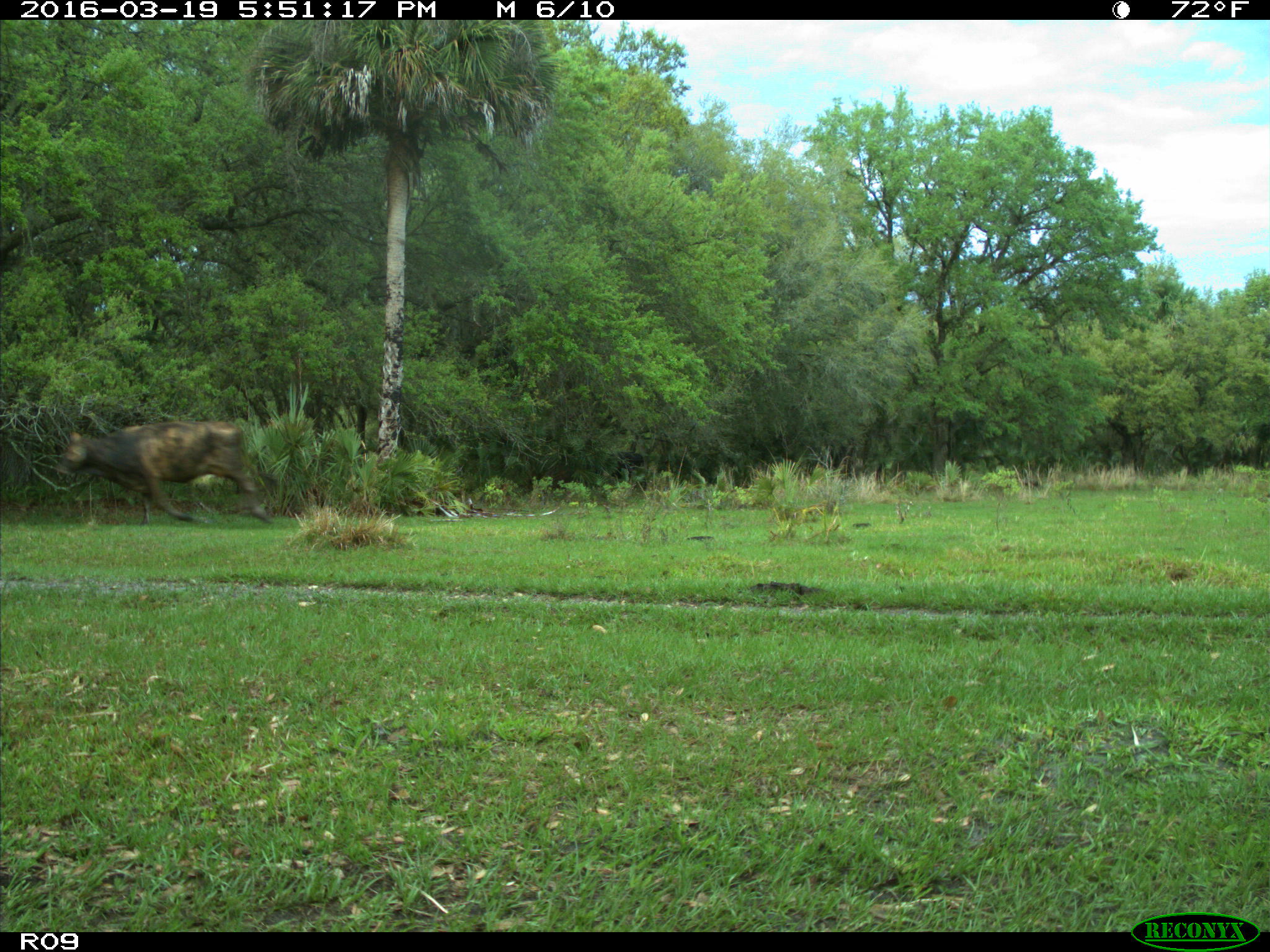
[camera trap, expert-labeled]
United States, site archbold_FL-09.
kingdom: Animalia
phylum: Chordata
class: Mammalia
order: Artiodactyla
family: Bovidae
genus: Bos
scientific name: Bos taurus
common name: domestic cow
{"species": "Bos taurus (domestic cow)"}